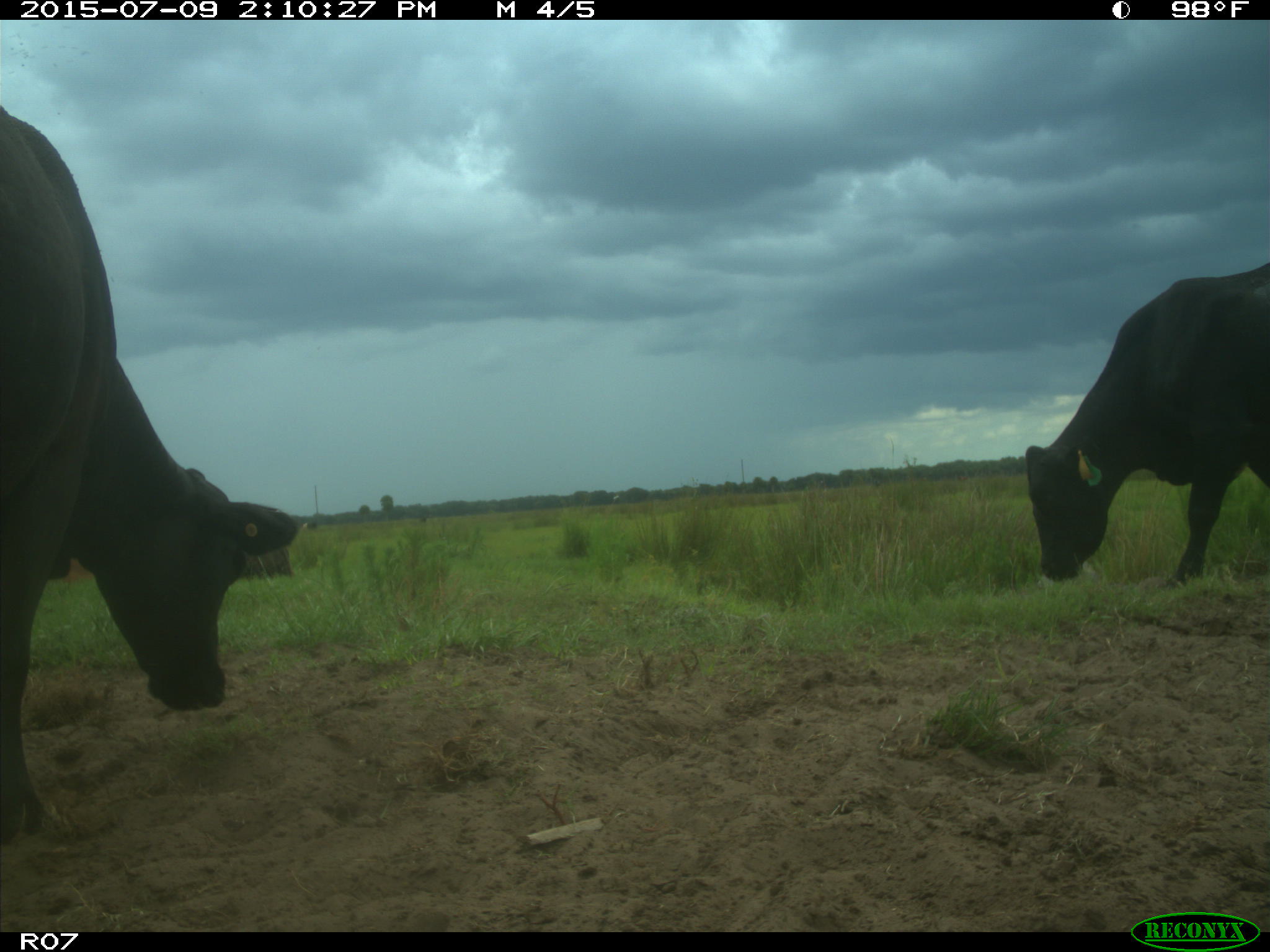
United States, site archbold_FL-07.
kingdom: Animalia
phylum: Chordata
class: Mammalia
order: Artiodactyla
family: Bovidae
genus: Bos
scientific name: Bos taurus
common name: domestic cow